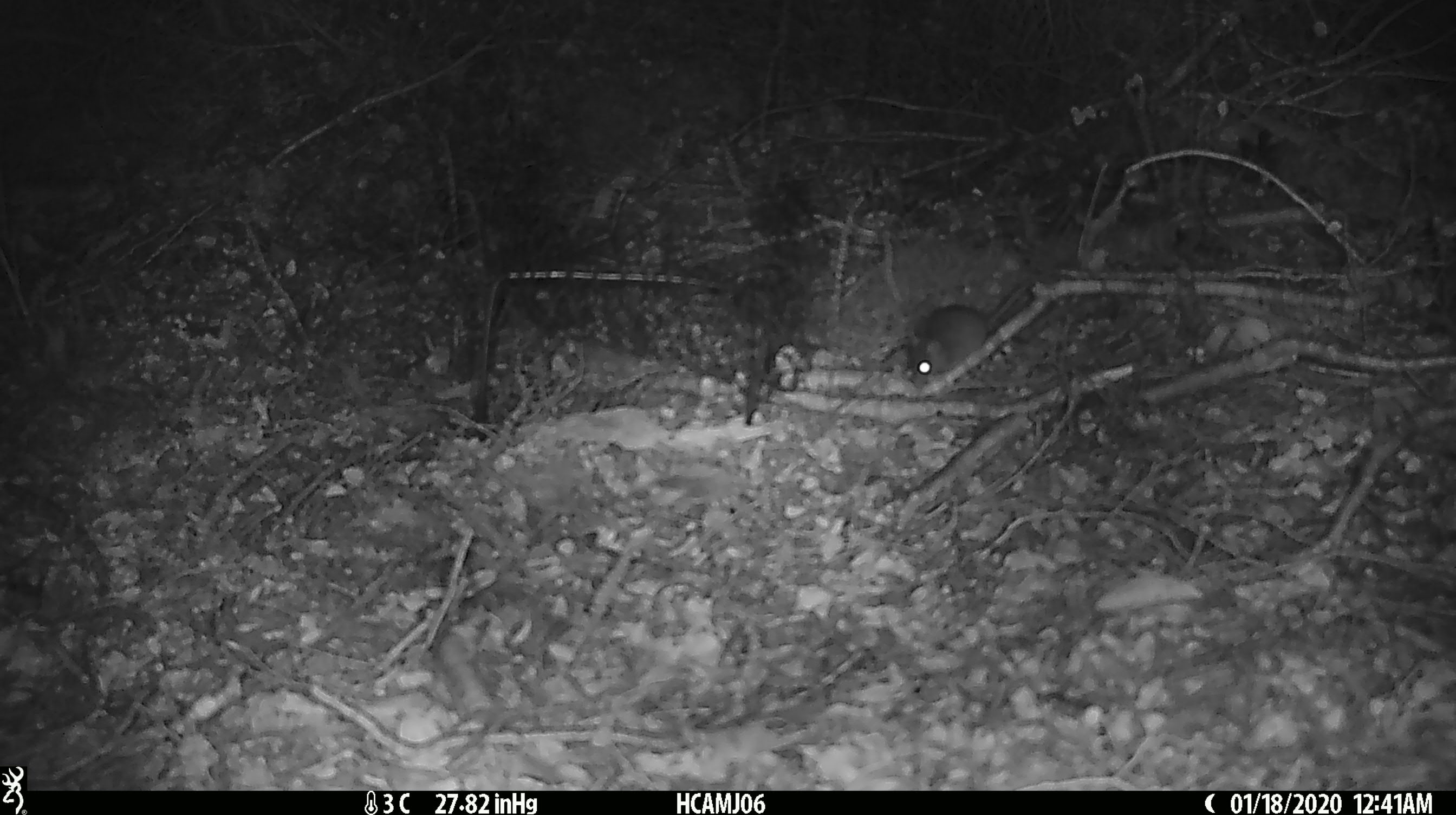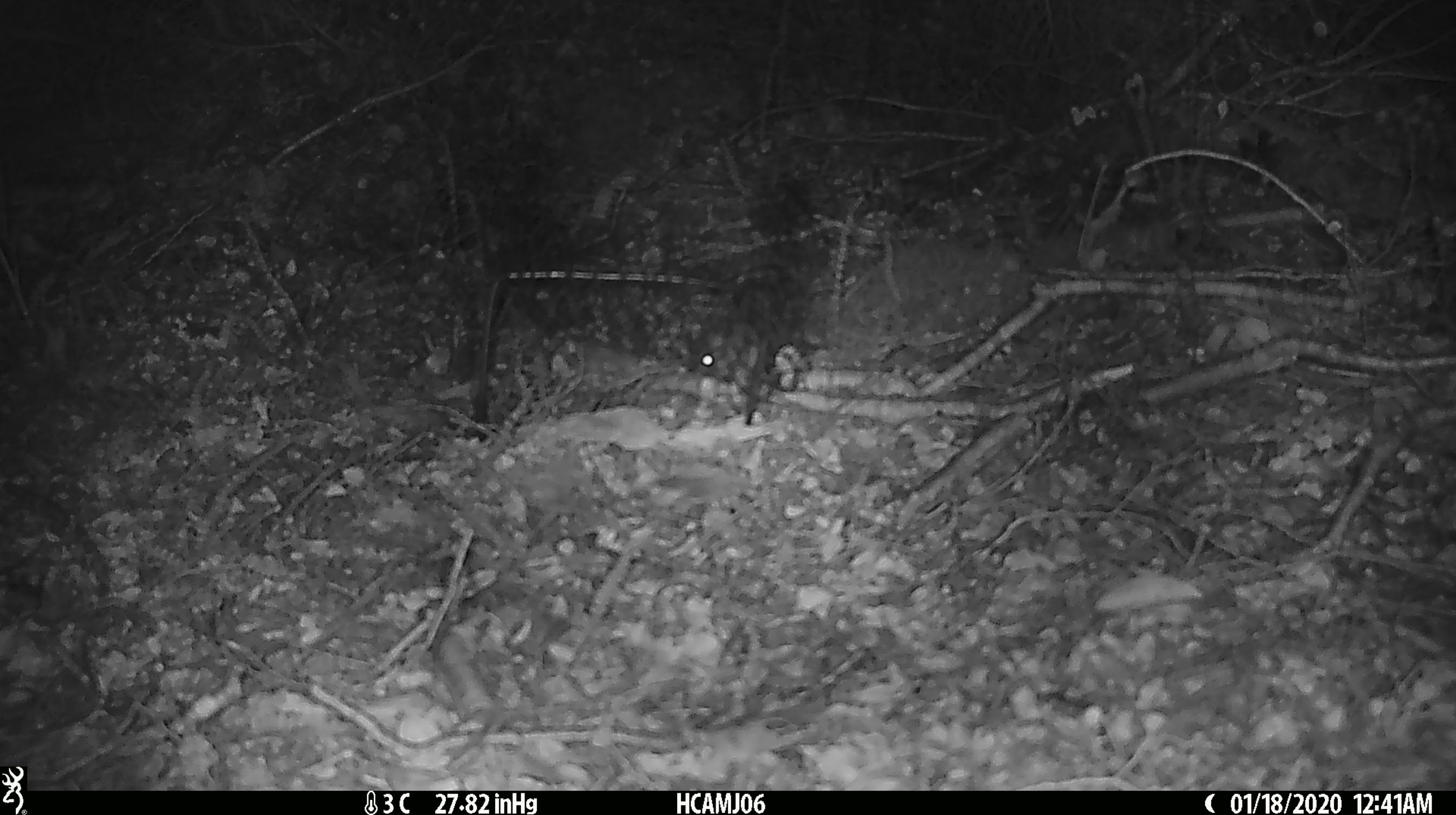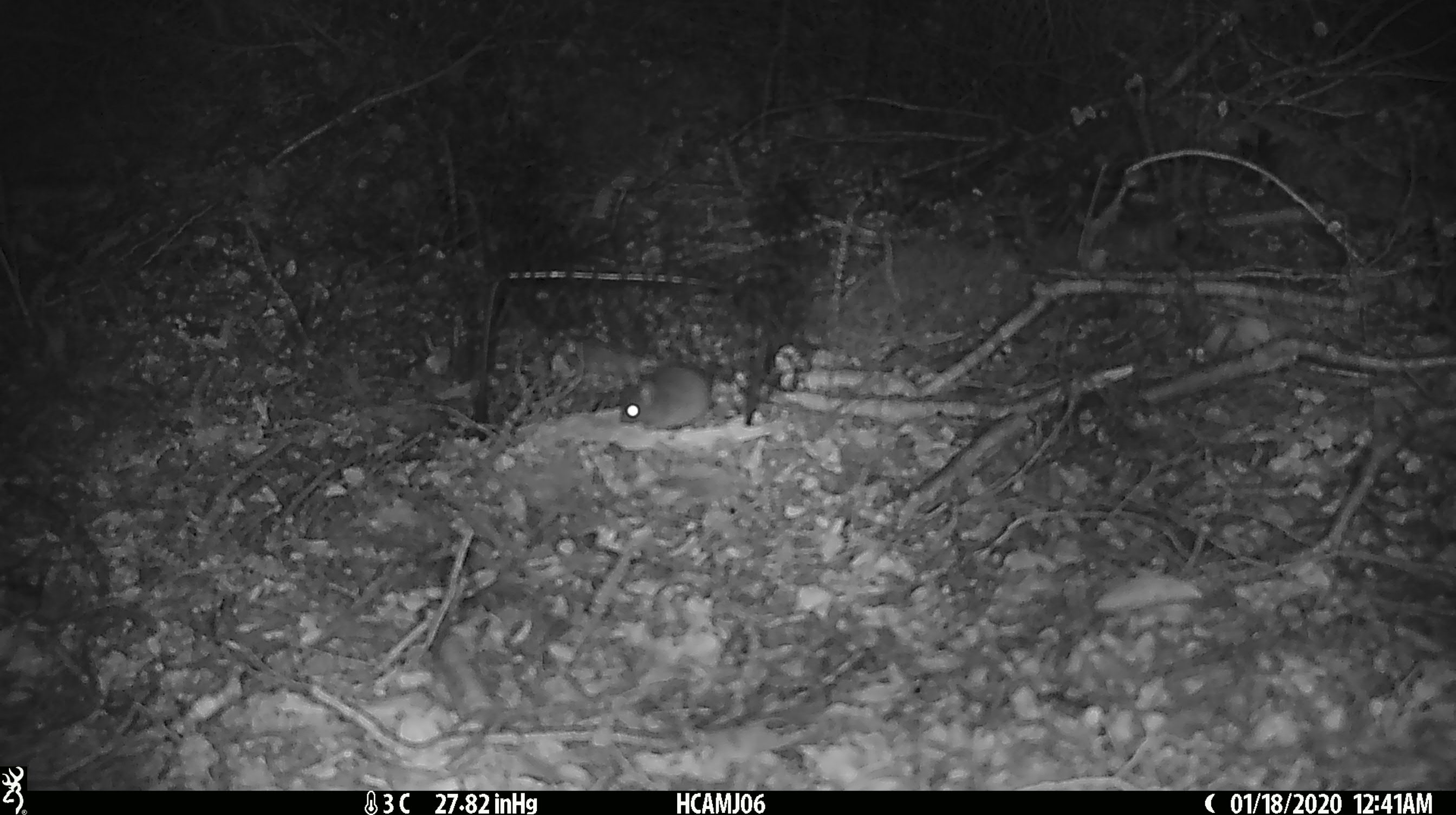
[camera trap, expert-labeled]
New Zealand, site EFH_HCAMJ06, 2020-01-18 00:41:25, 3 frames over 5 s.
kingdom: Animalia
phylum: Chordata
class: Mammalia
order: Rodentia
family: Muridae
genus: Mus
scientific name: Mus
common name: mouse